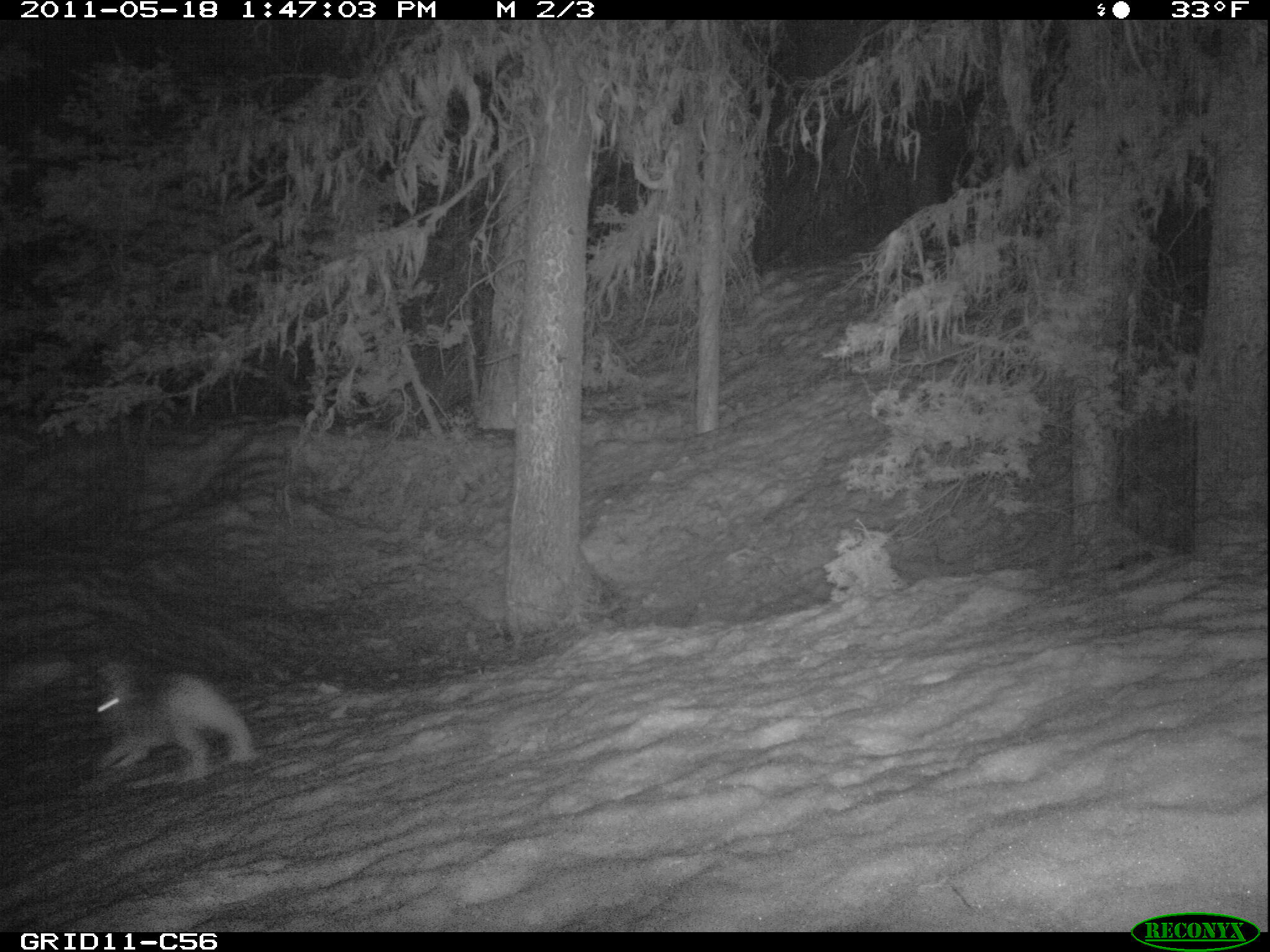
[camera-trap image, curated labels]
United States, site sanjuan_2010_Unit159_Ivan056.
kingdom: Animalia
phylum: Chordata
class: Mammalia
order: Lagomorpha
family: Leporidae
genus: Lepus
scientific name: Lepus americanus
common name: snowshoe hare